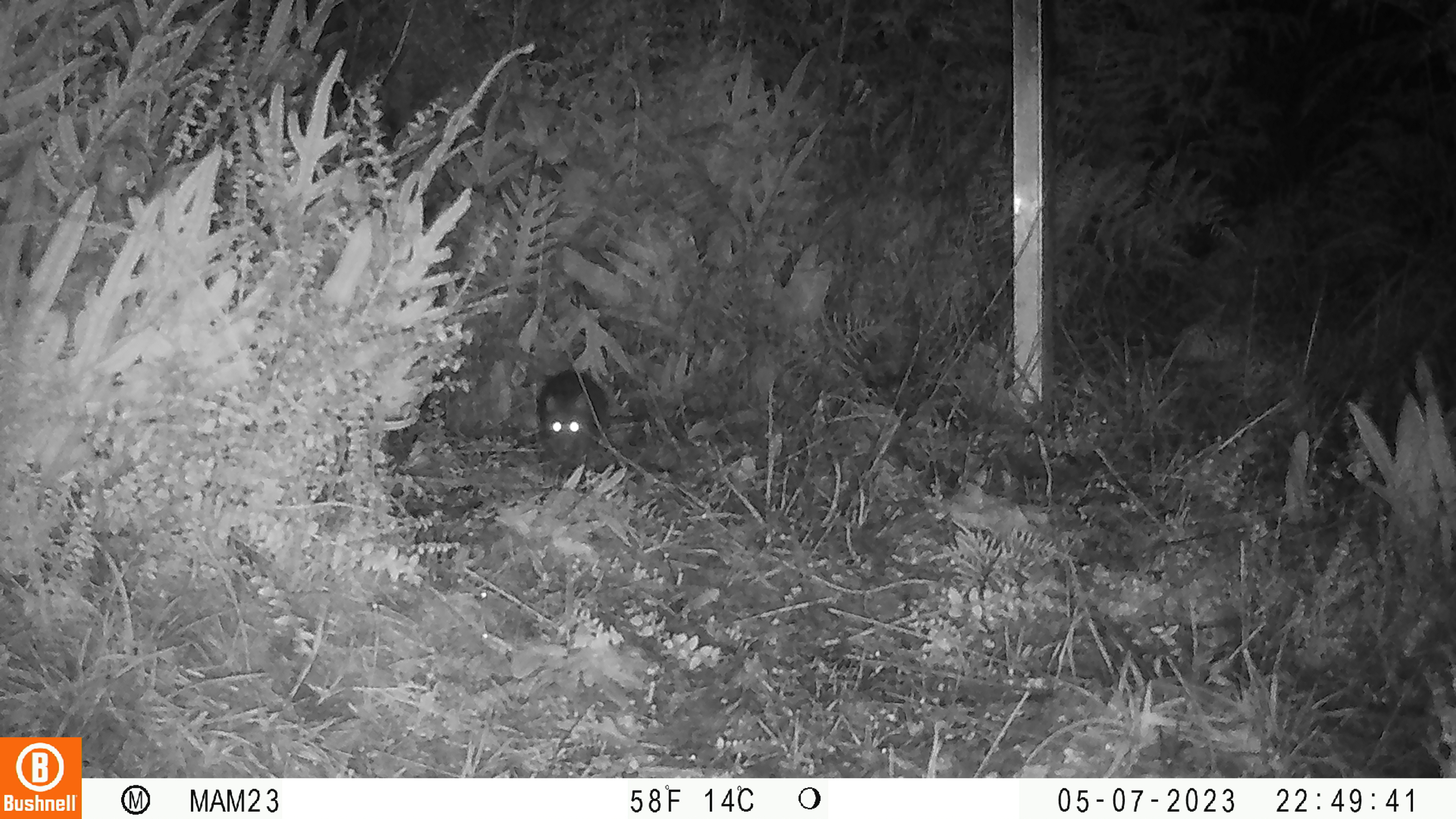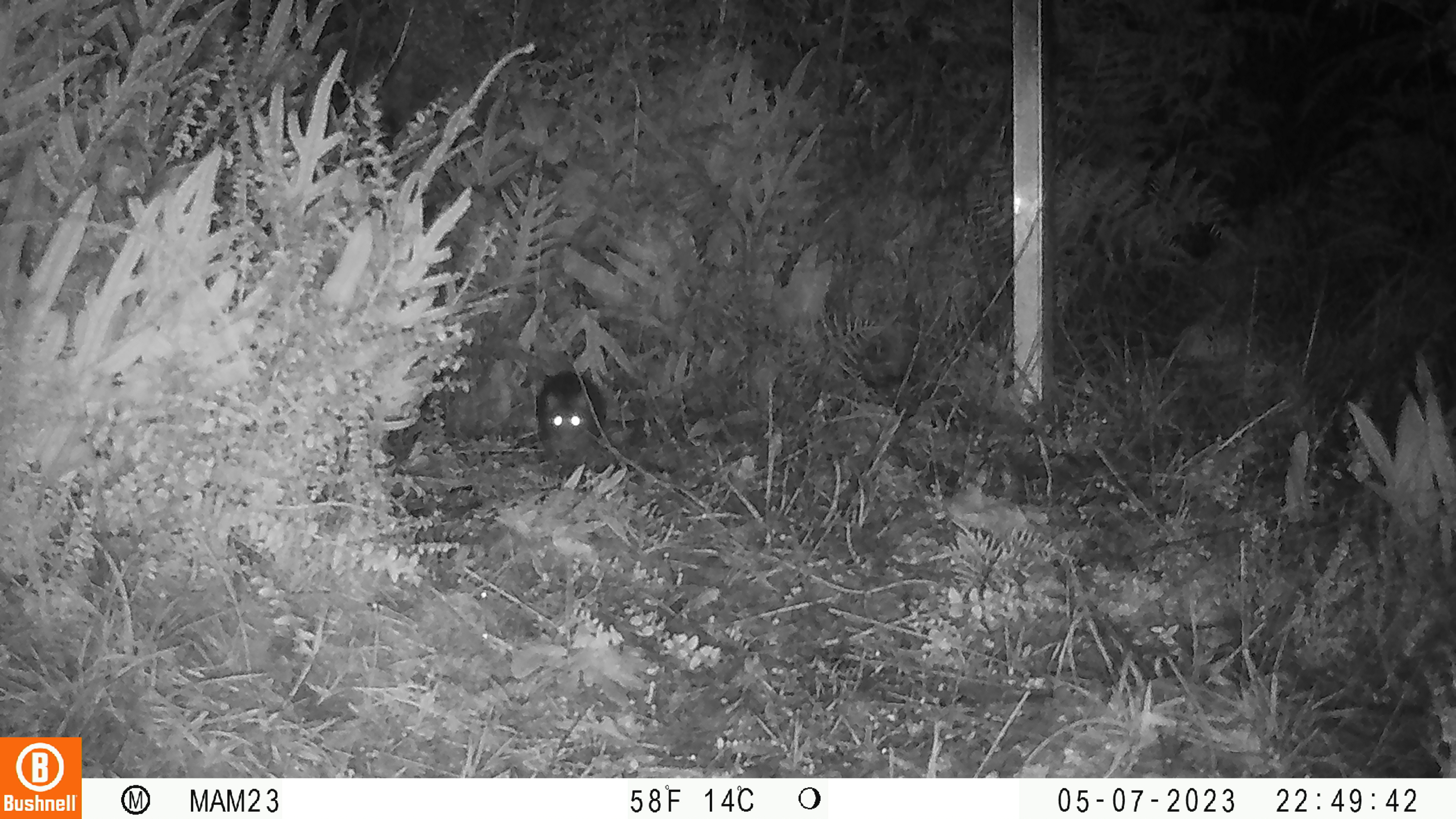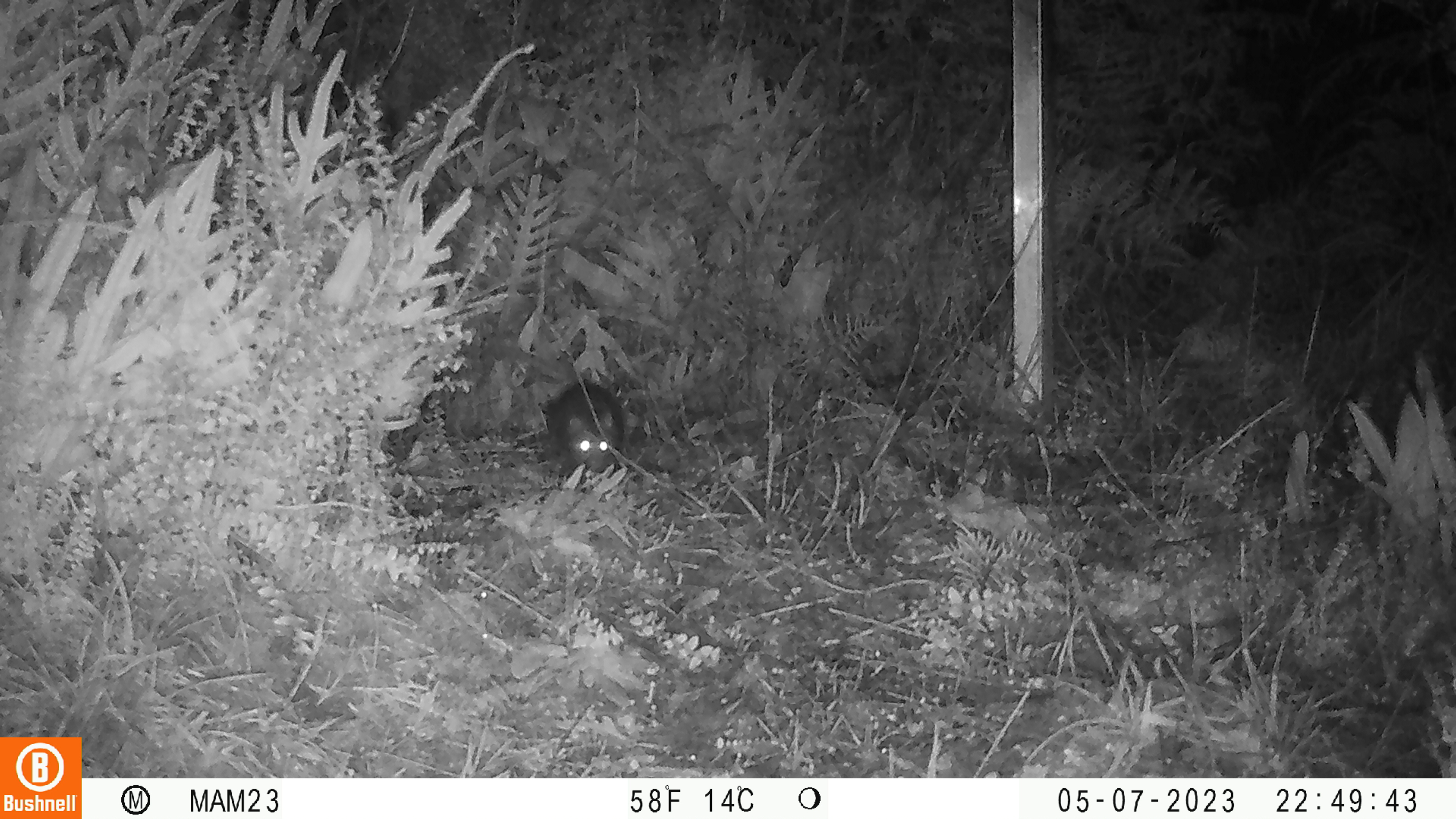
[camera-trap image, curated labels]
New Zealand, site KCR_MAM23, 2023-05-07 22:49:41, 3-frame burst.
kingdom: Animalia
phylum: Chordata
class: Mammalia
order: Rodentia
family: Muridae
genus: Rattus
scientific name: Rattus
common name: rat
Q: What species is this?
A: Rat (Rattus).